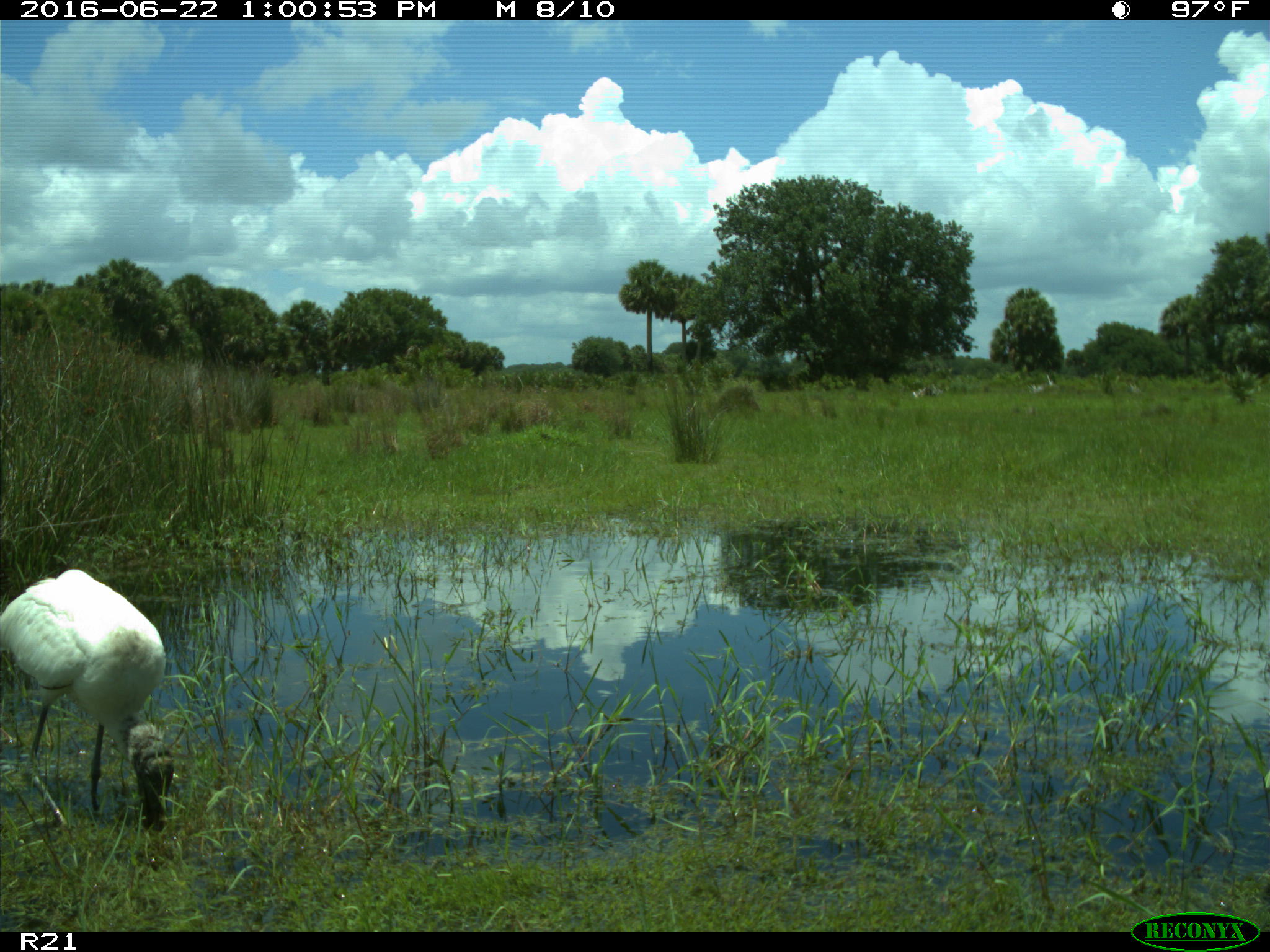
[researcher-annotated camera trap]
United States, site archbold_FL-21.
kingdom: Animalia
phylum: Chordata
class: Aves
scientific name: Aves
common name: birds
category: unidentified bird